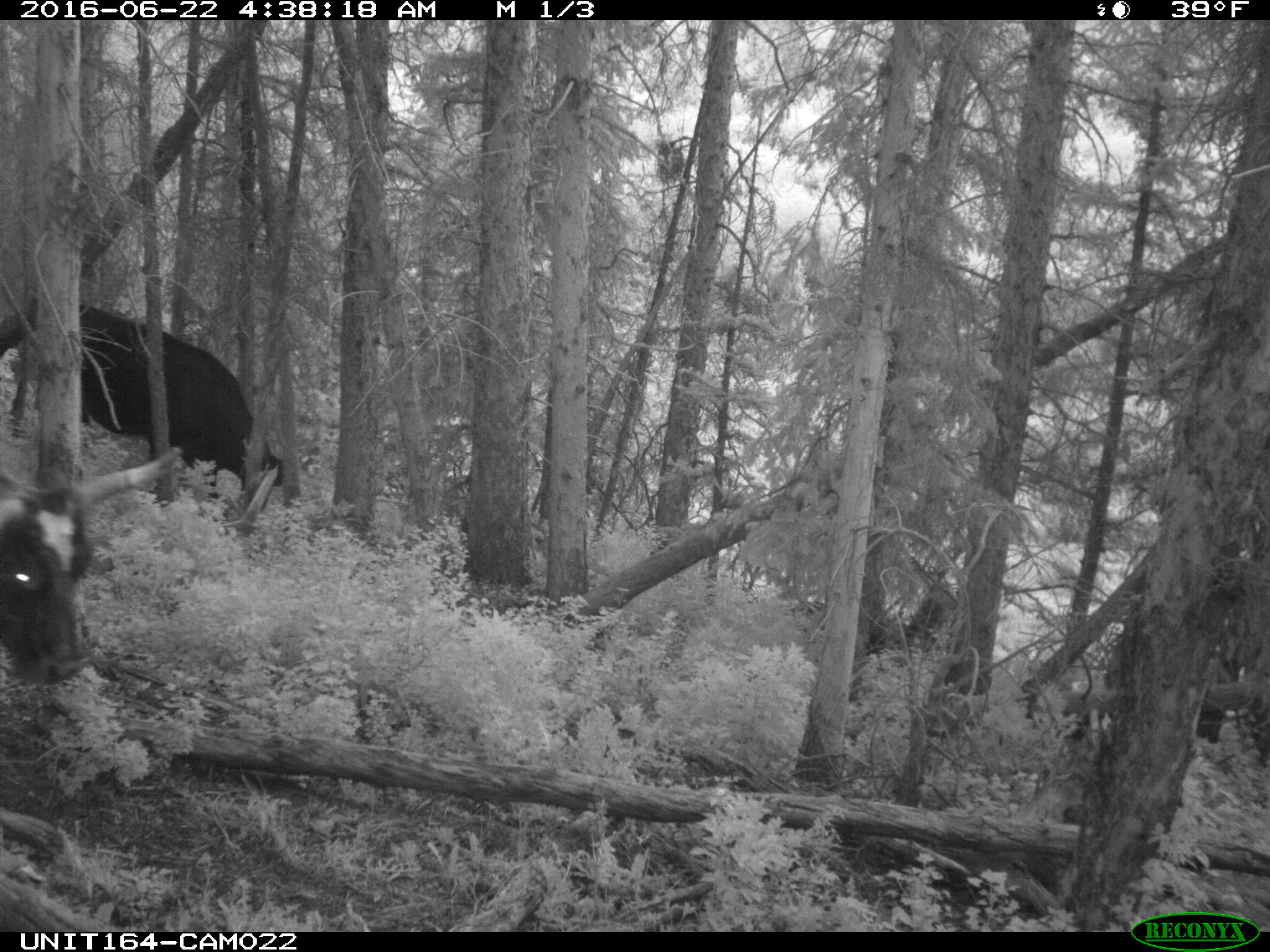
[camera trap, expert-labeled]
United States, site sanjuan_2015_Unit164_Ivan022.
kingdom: Animalia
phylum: Chordata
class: Mammalia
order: Artiodactyla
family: Bovidae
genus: Bos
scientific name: Bos taurus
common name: domestic cow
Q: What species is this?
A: Bos taurus (domestic cow).